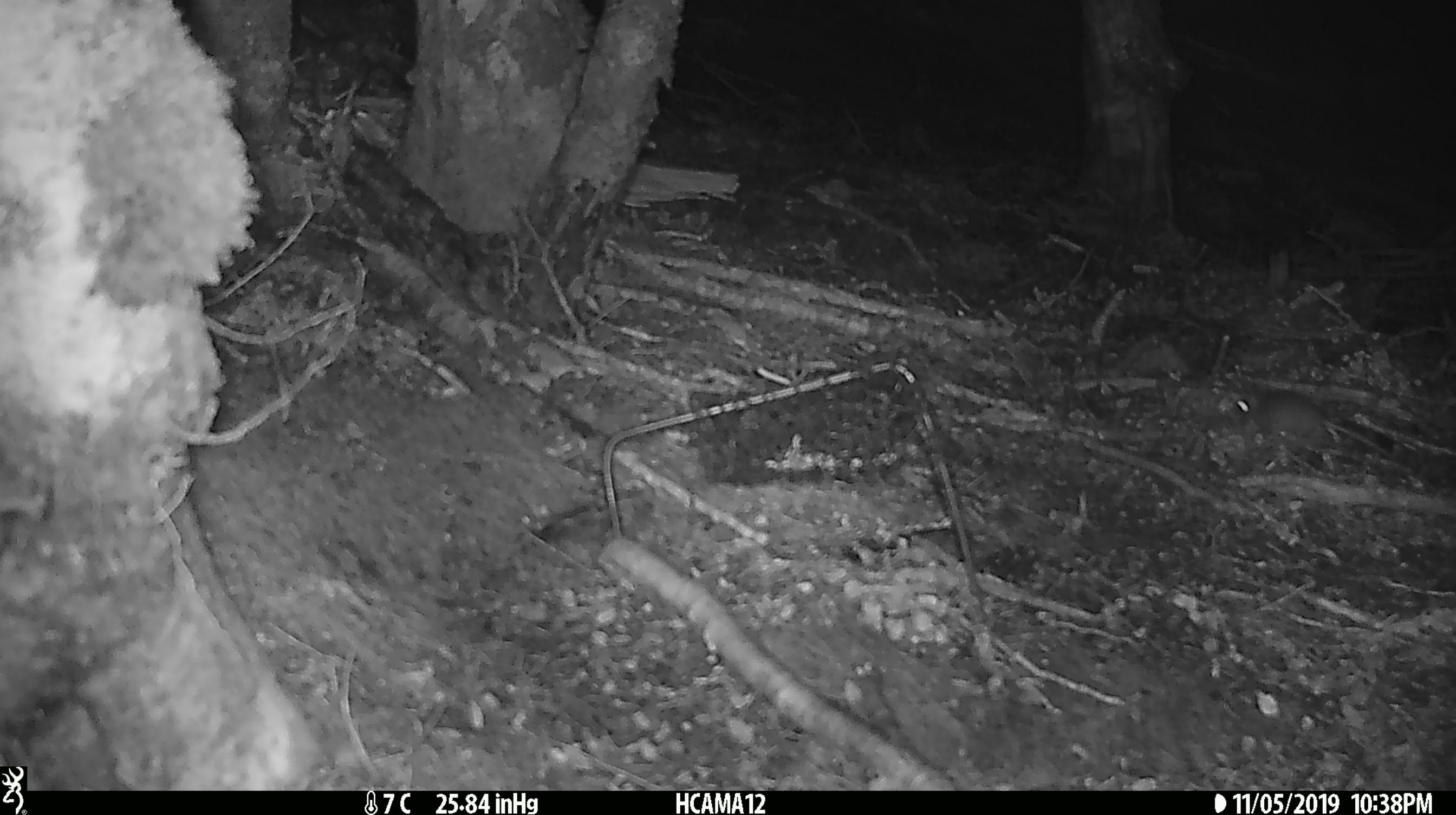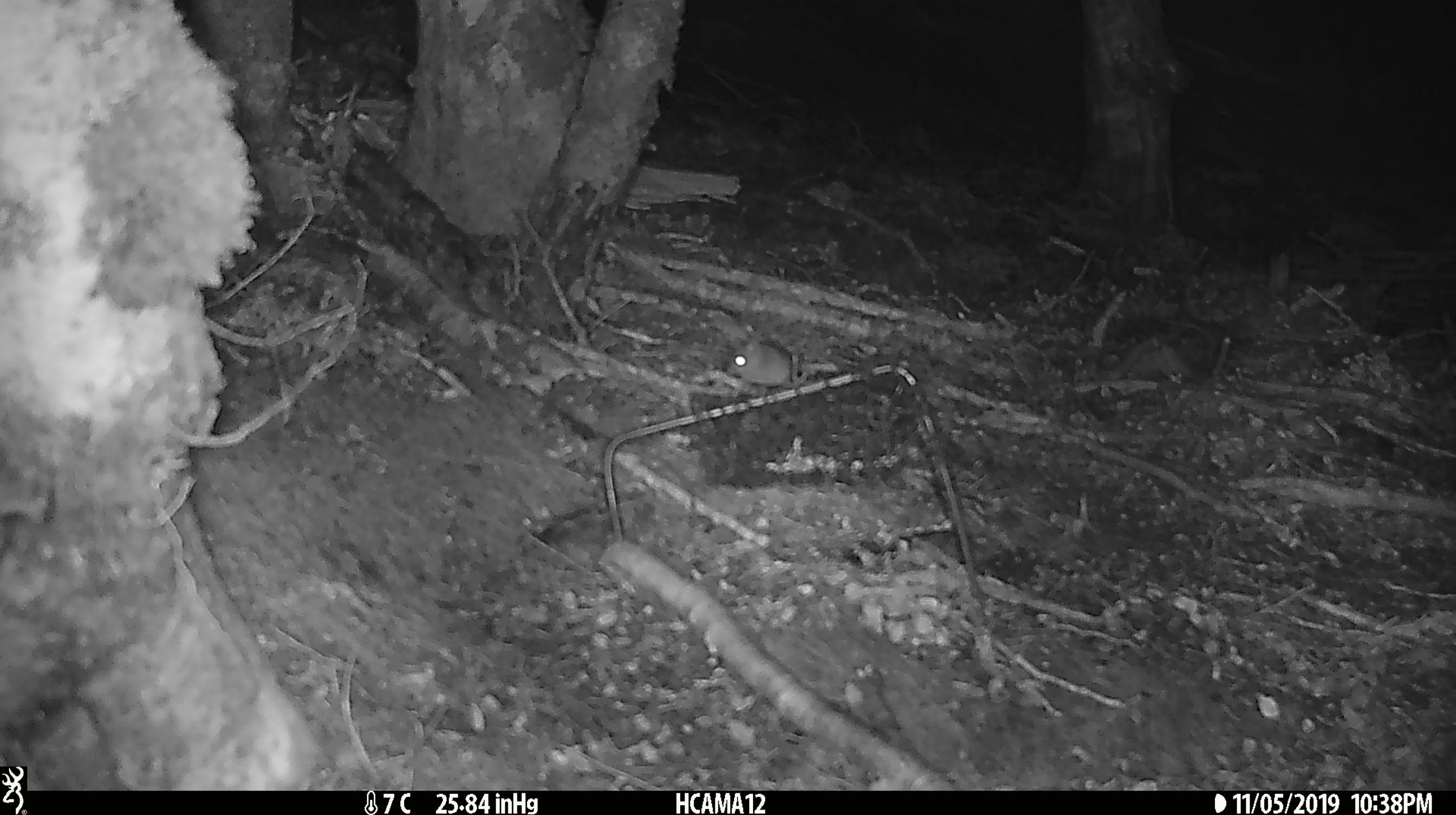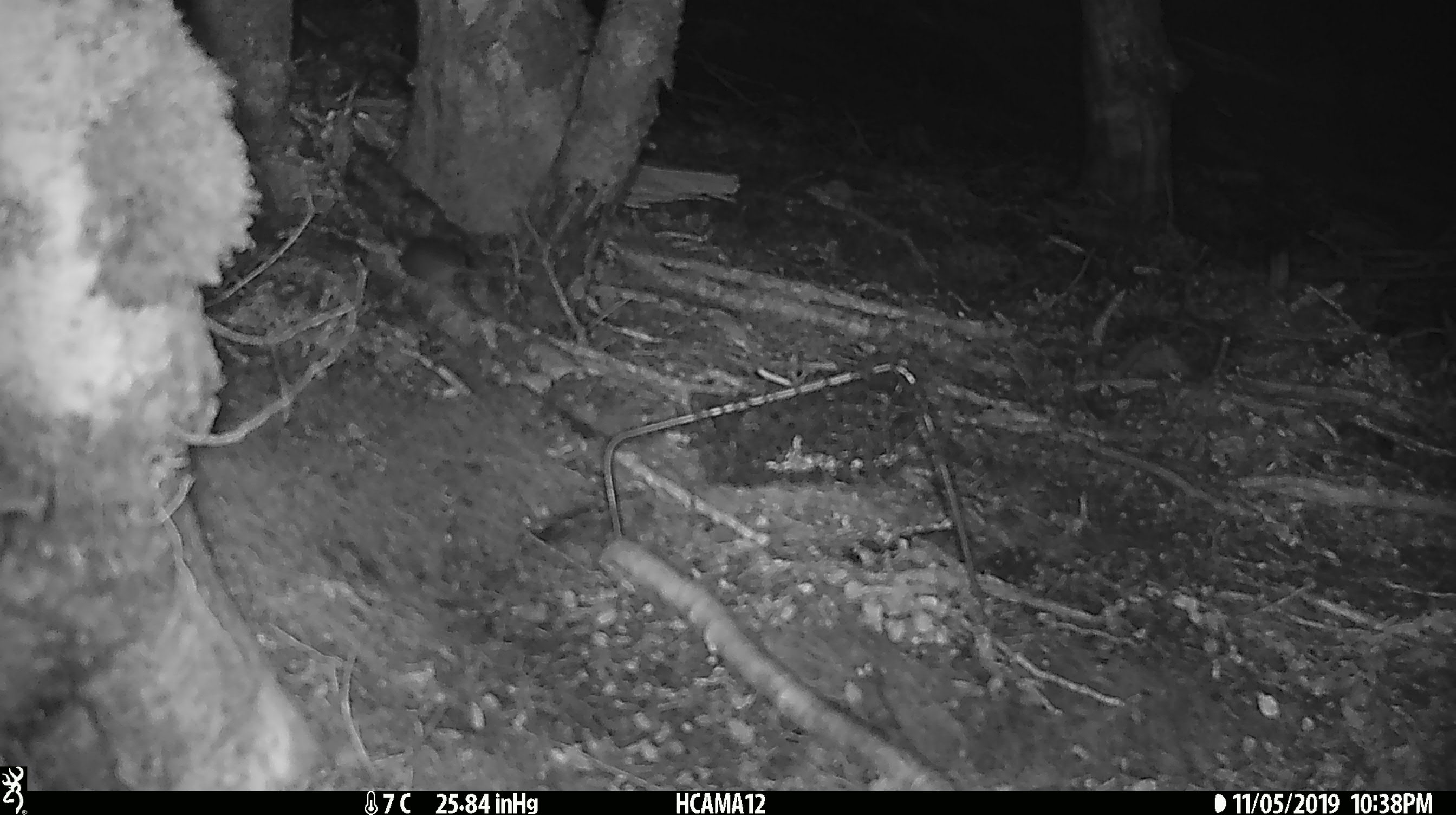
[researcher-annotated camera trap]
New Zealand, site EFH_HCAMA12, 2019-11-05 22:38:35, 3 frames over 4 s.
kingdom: Animalia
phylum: Chordata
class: Mammalia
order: Rodentia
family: Muridae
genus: Mus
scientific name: Mus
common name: mouse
Mouse (Mus).